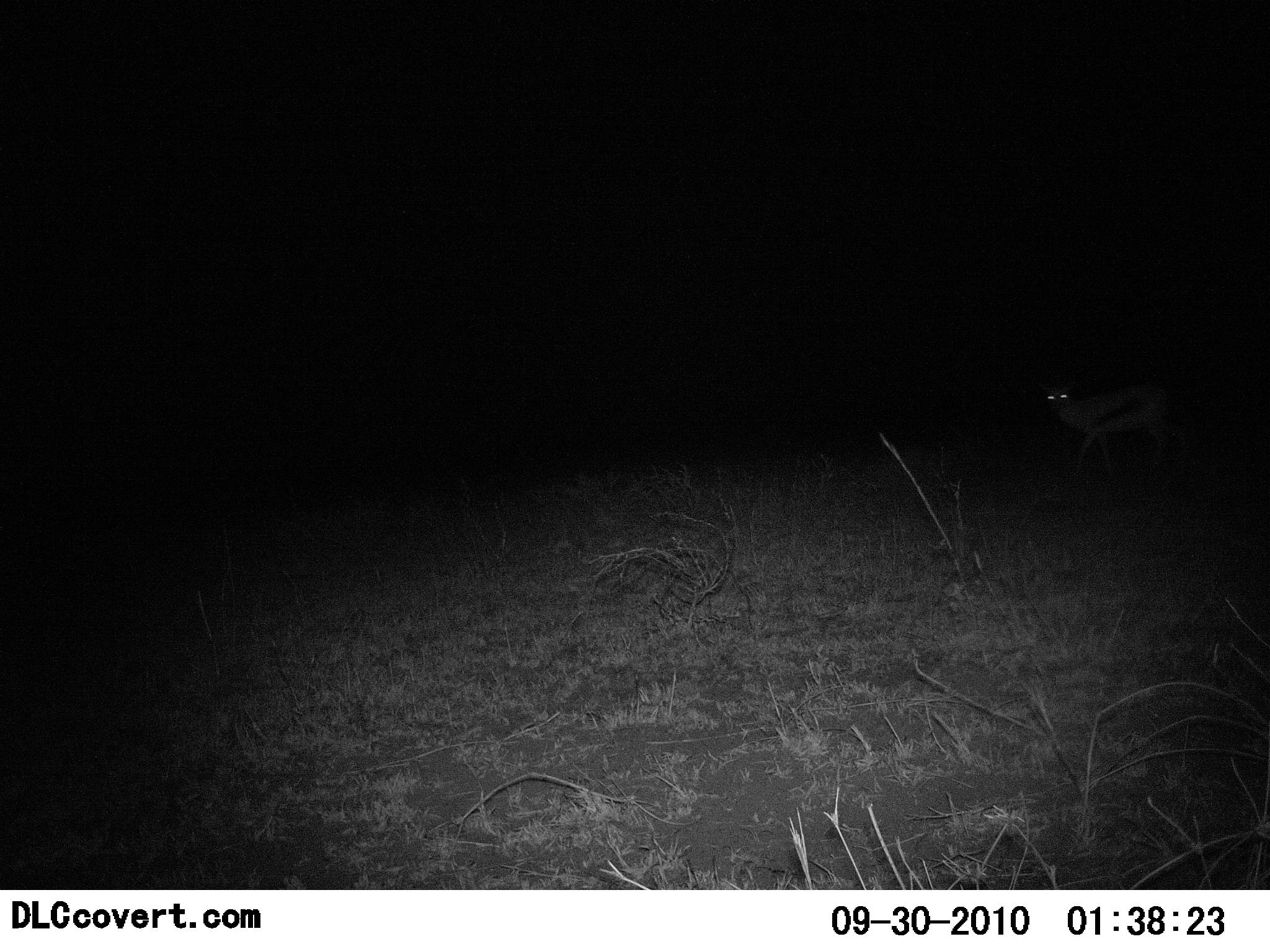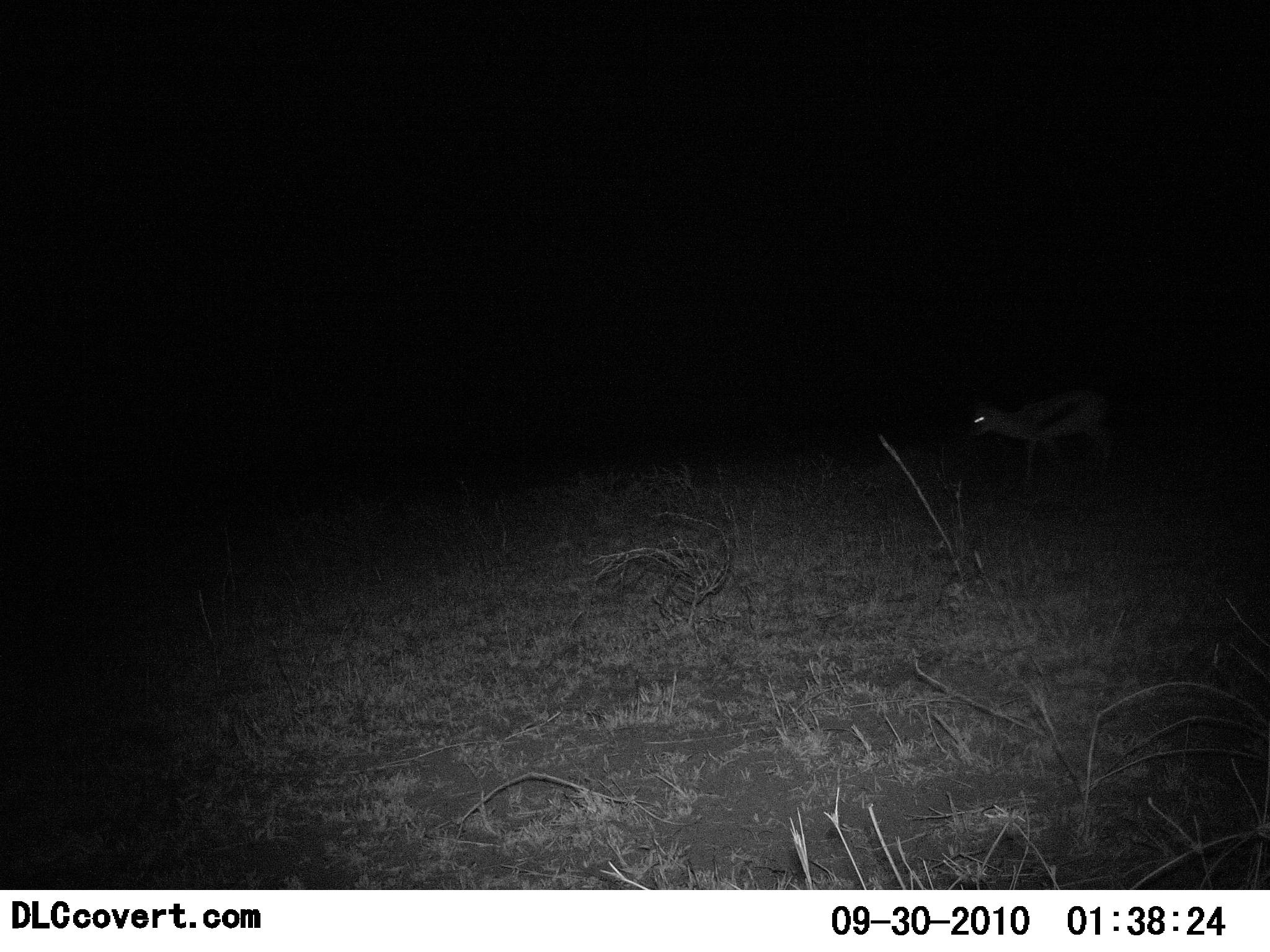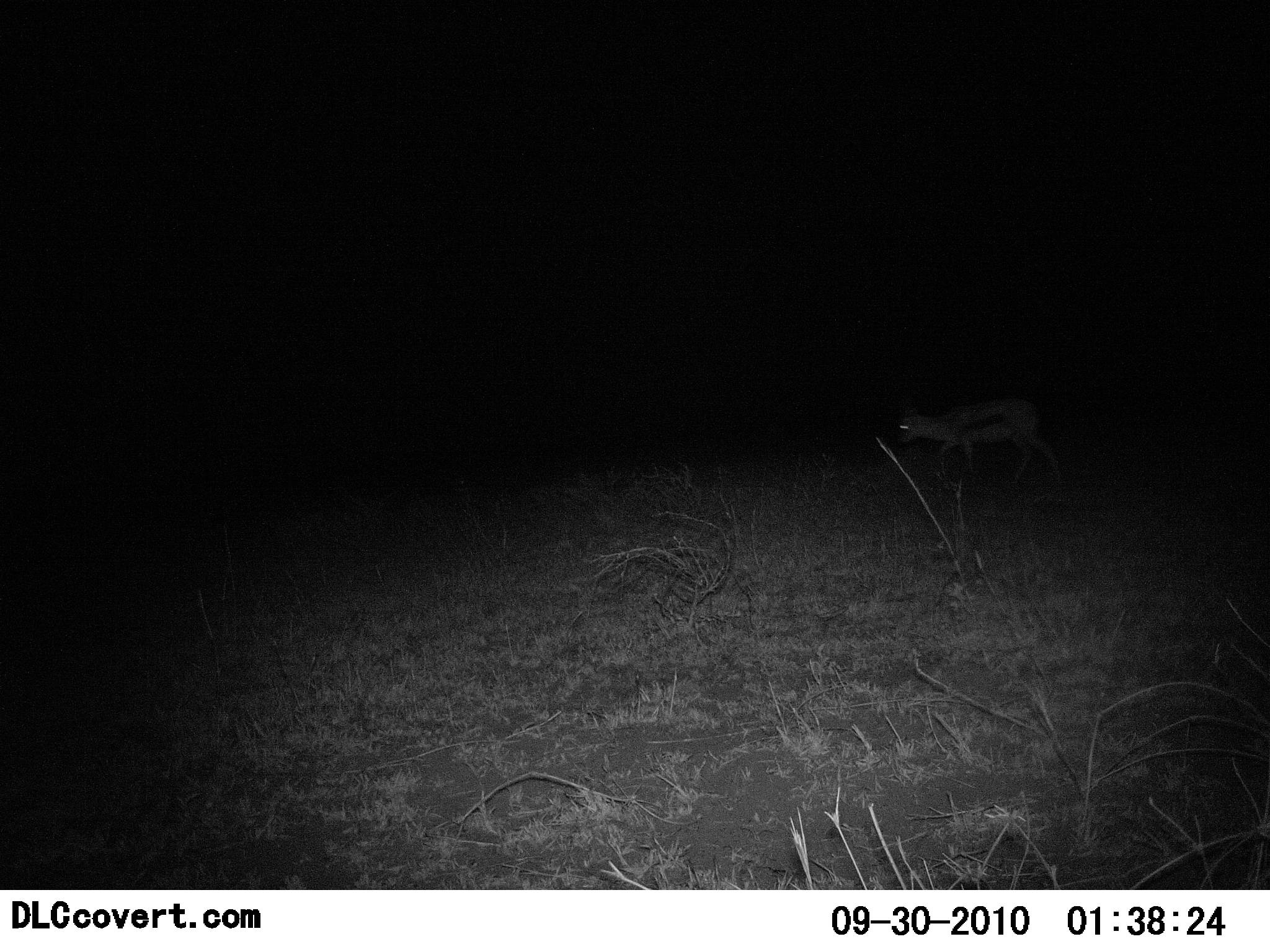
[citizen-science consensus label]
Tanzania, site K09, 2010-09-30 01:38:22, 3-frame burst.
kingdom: Animalia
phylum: Chordata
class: Mammalia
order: Artiodactyla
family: Bovidae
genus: Eudorcas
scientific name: Eudorcas thomsonii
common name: thomson's gazelle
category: gazellethomsons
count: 1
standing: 0%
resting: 0%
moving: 100%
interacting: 0%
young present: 0%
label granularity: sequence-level